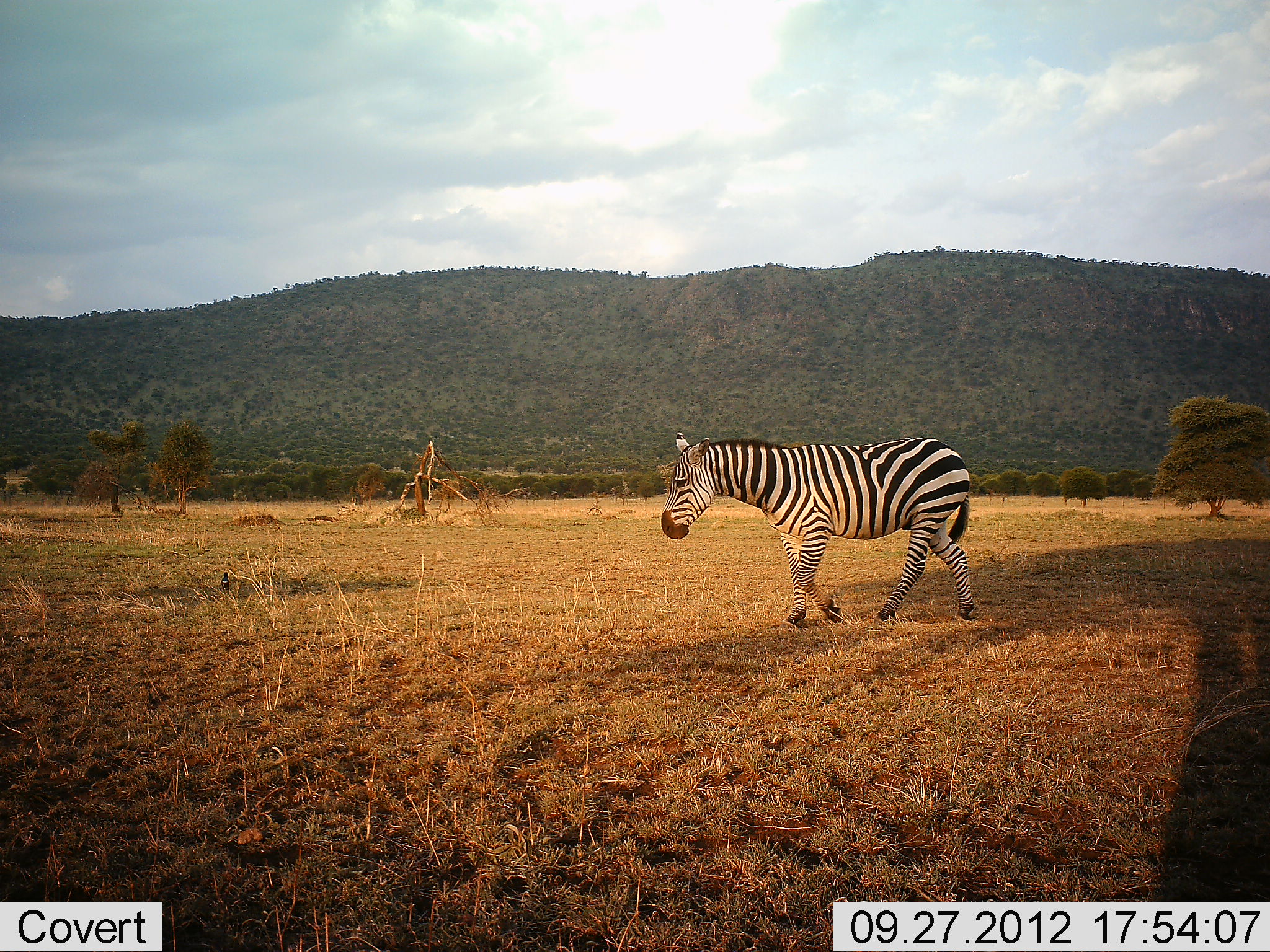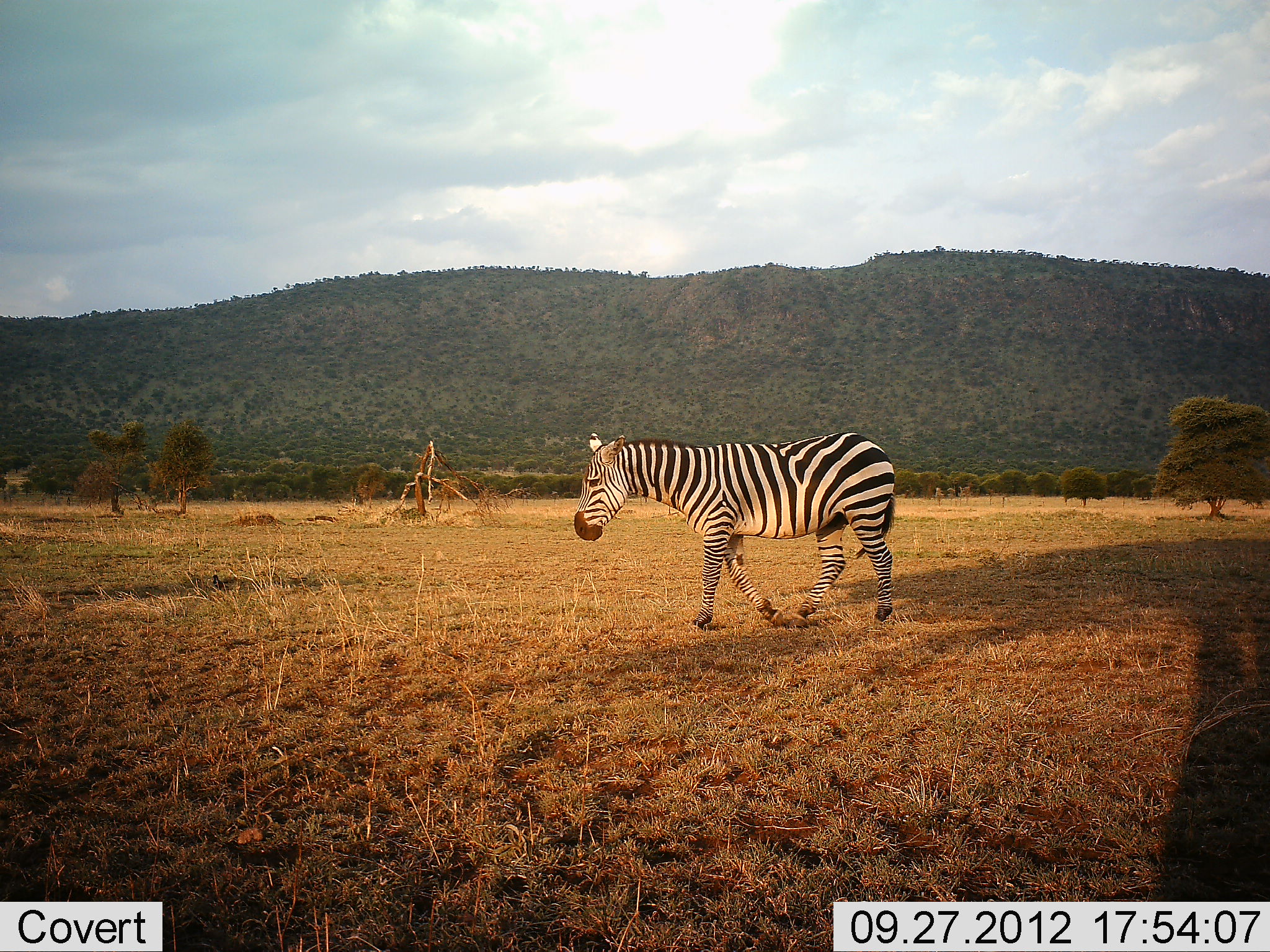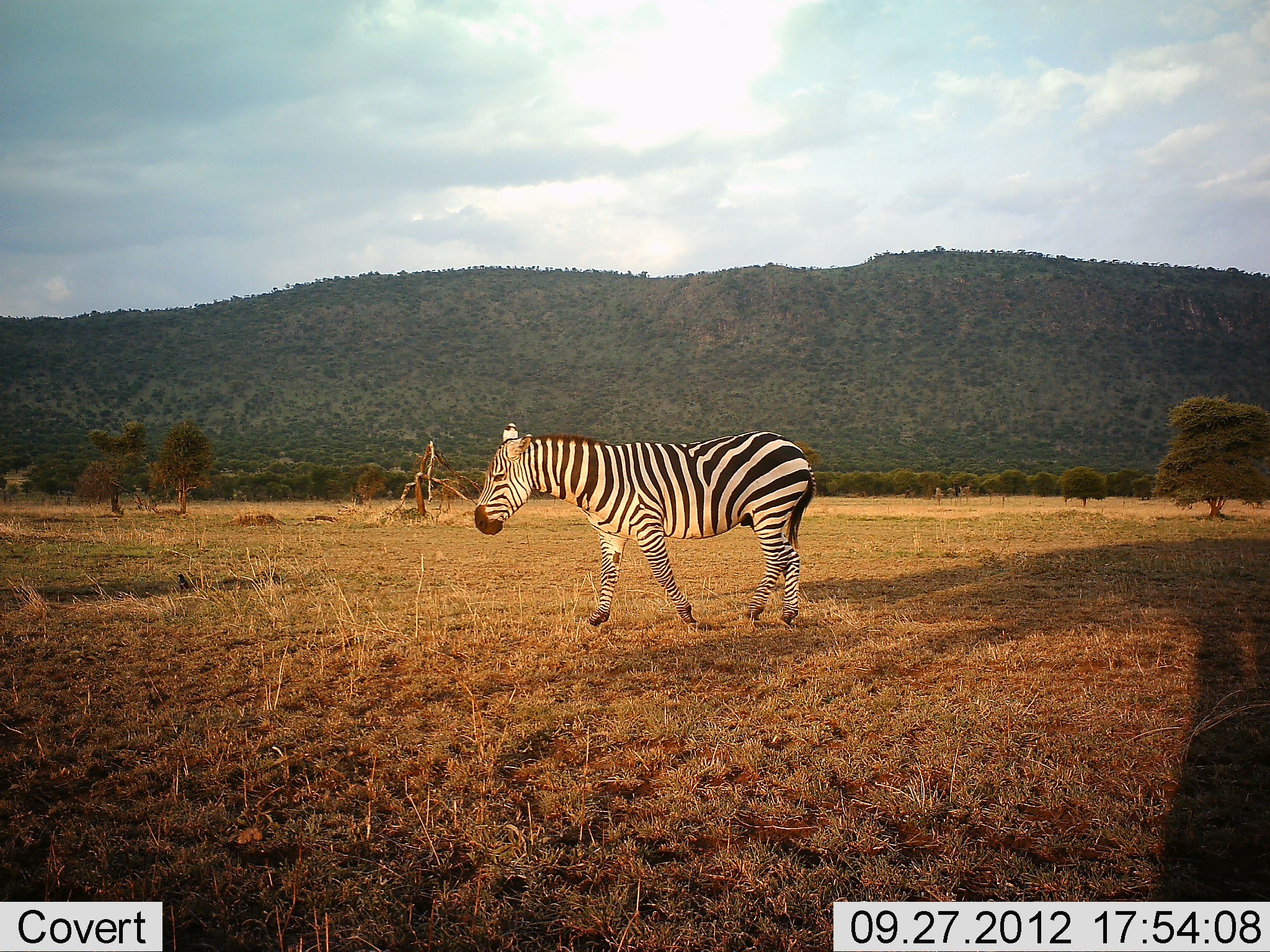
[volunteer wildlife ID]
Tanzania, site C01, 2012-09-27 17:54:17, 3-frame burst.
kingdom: Animalia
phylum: Chordata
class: Mammalia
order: Perissodactyla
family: Equidae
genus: Equus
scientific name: Equus quagga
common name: plains zebra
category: zebra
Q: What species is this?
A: Zebra (plains zebra) (Equus quagga).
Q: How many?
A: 1.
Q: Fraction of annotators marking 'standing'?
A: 9%.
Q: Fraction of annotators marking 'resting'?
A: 0%.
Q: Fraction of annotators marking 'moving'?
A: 91%.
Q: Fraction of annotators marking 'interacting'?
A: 0%.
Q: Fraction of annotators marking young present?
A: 0%.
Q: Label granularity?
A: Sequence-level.